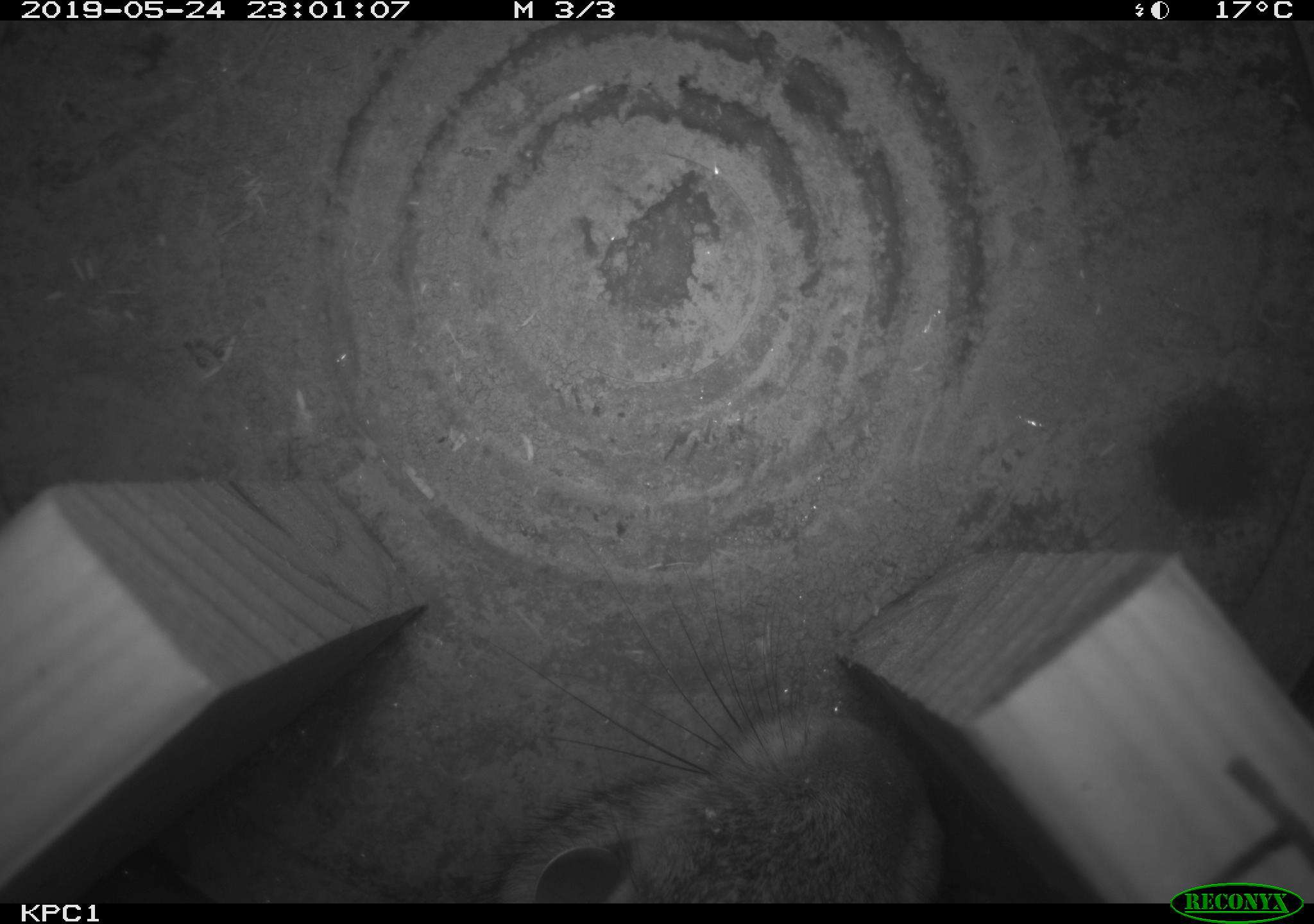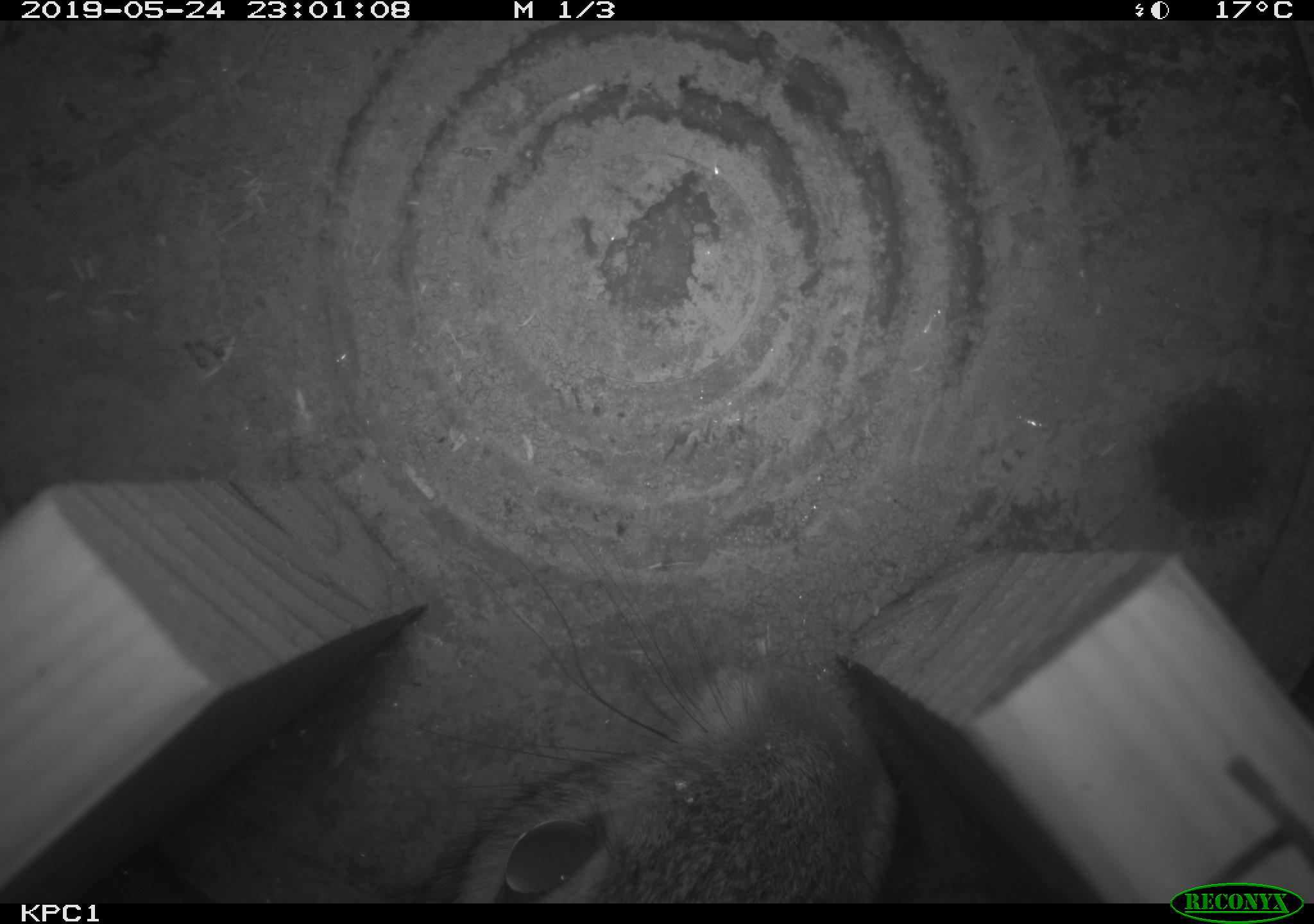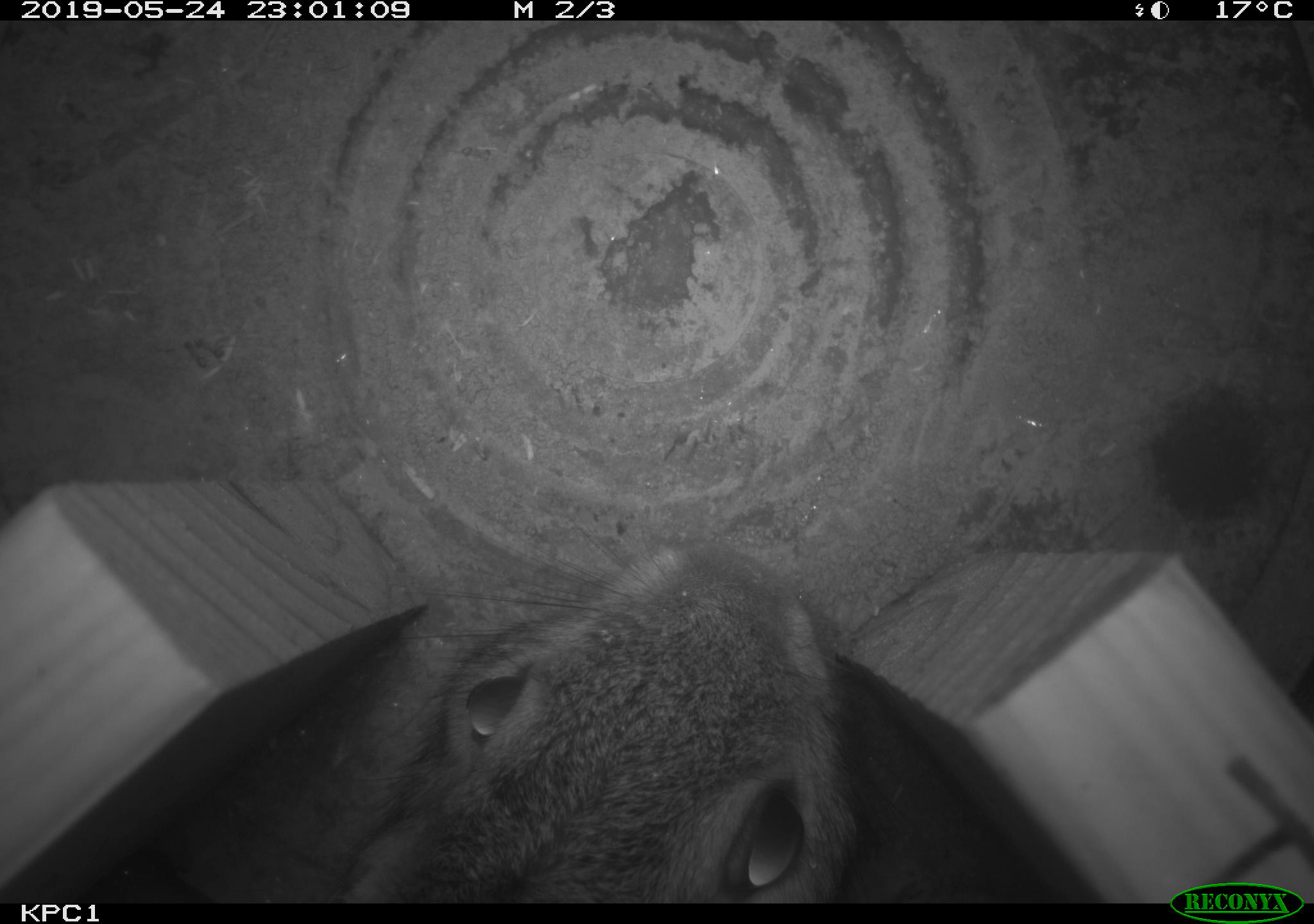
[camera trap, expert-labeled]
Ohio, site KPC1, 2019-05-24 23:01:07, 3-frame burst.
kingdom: Animalia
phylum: Chordata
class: Mammalia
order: Lagomorpha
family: Leporidae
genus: Sylvilagus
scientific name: Sylvilagus floridanus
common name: eastern cottontail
Eastern cottontail (Sylvilagus floridanus).